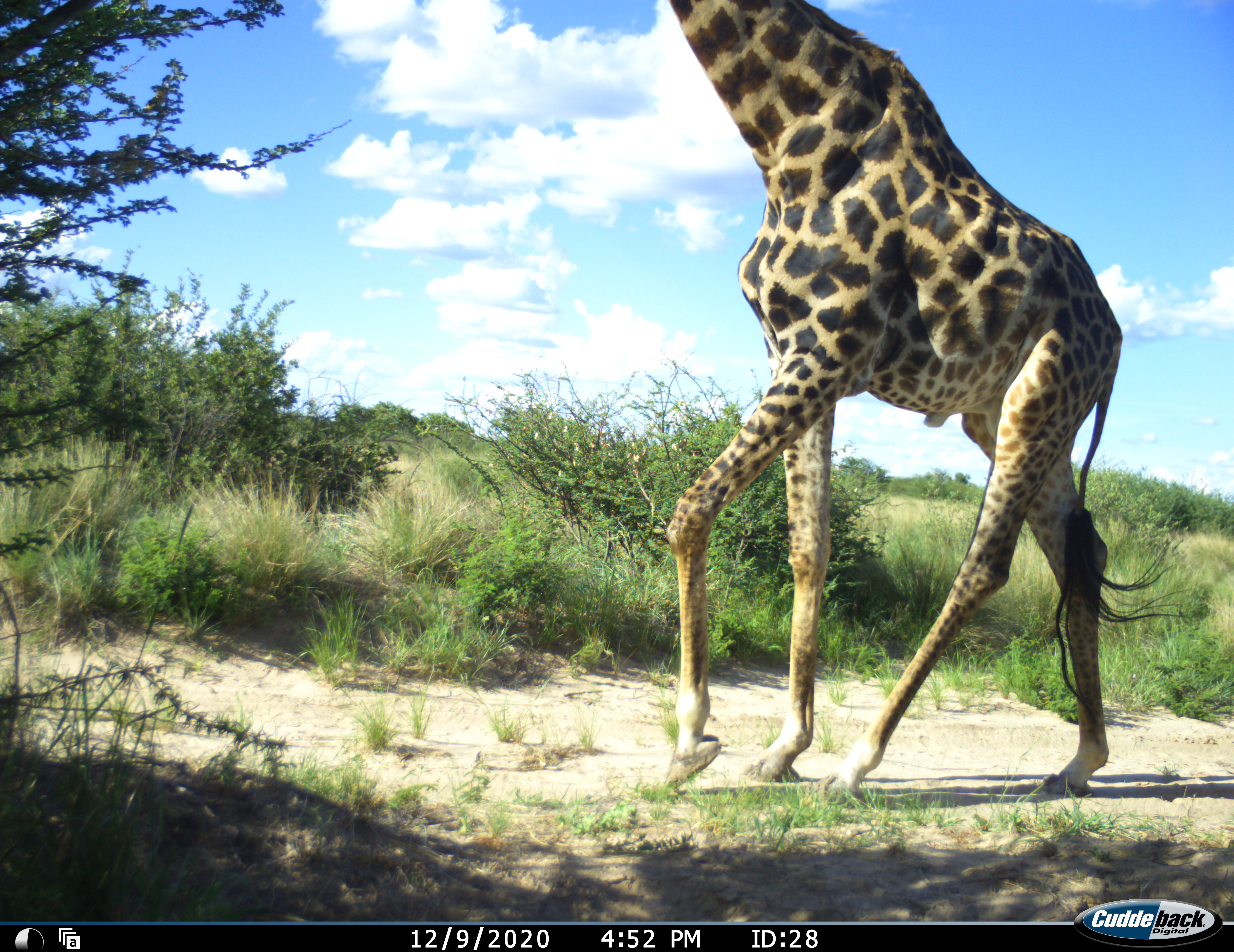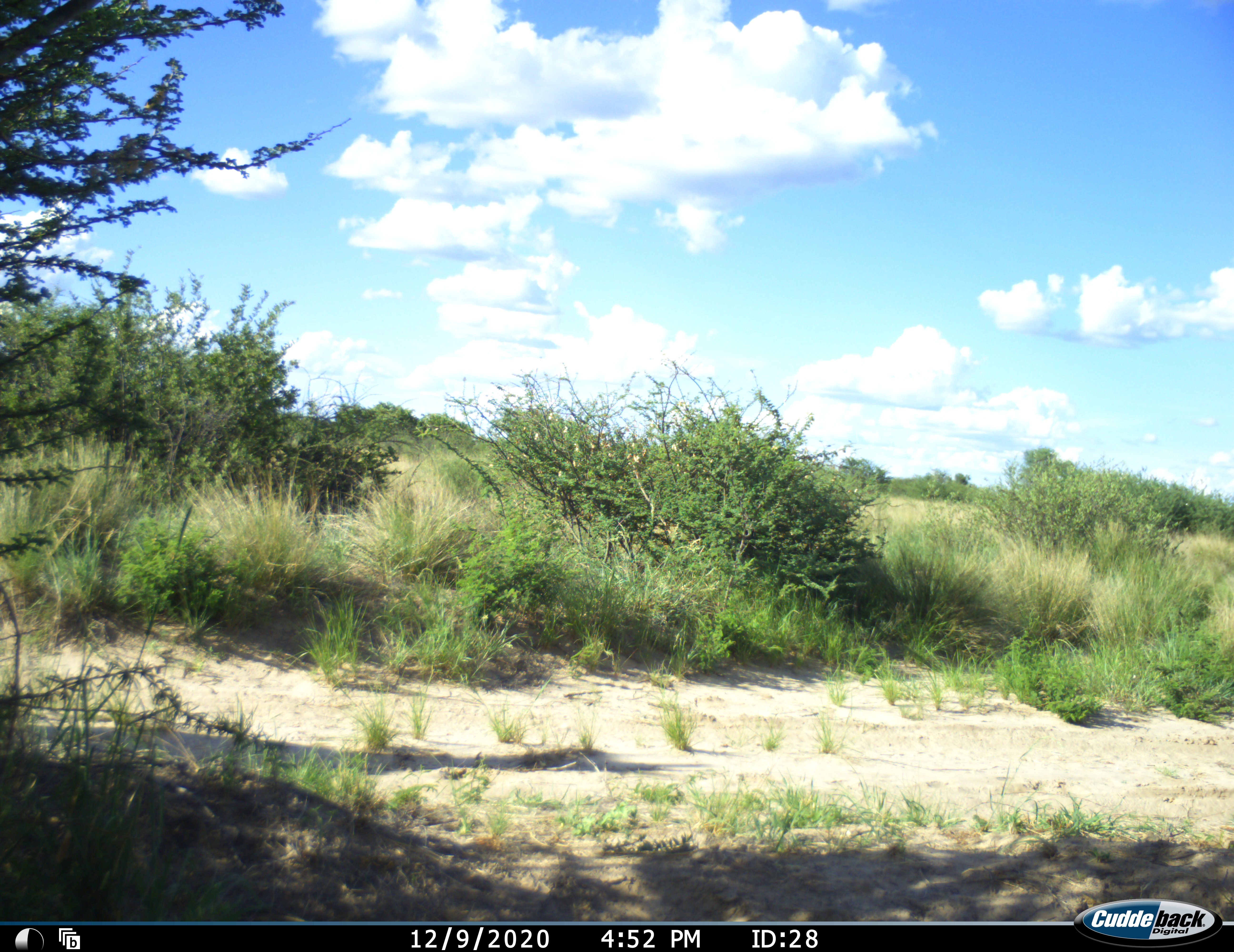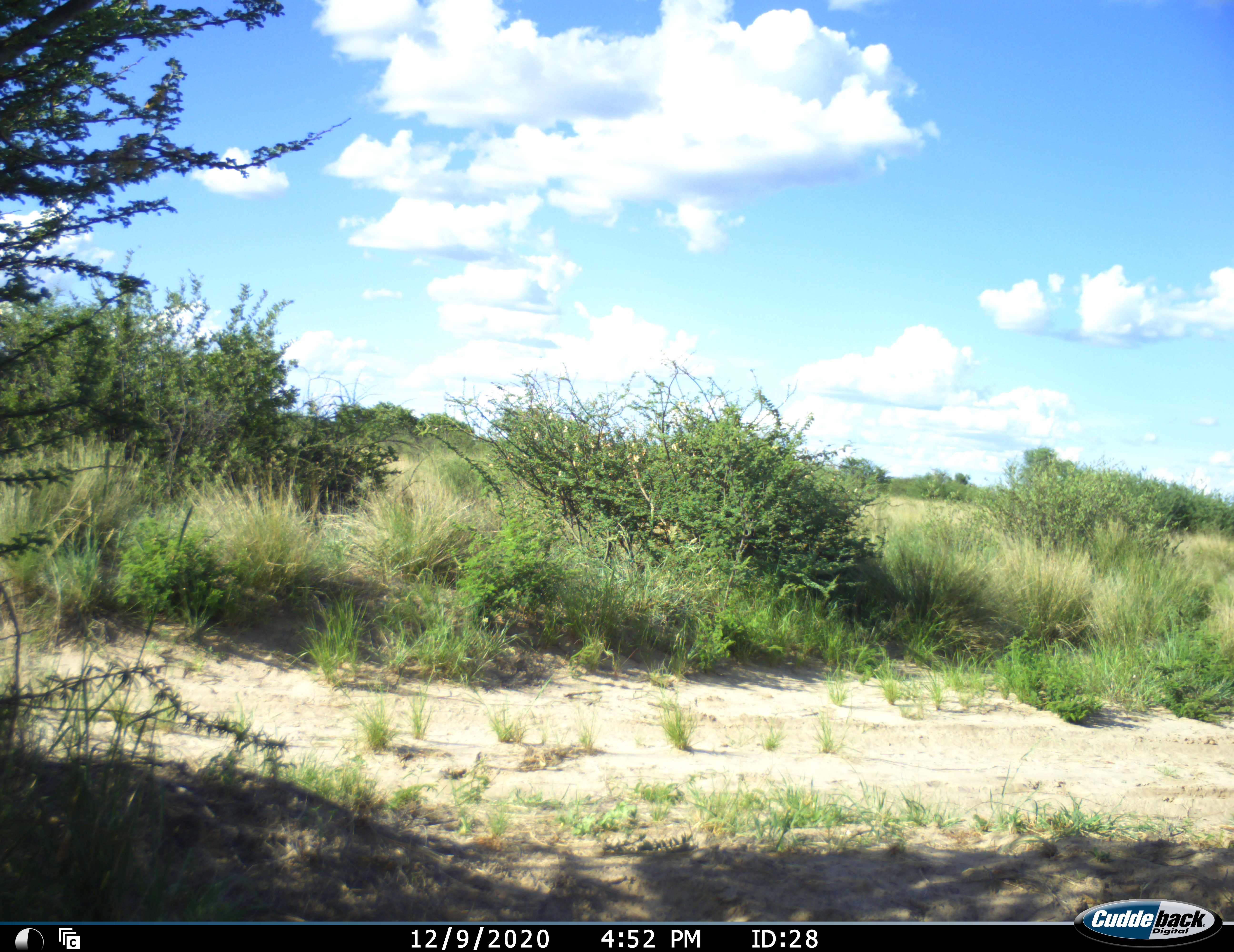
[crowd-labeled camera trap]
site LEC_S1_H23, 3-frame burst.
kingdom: Animalia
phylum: Chordata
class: Mammalia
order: Artiodactyla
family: Giraffidae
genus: Giraffa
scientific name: Giraffa camelopardalis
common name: giraffe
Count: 1.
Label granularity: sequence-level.